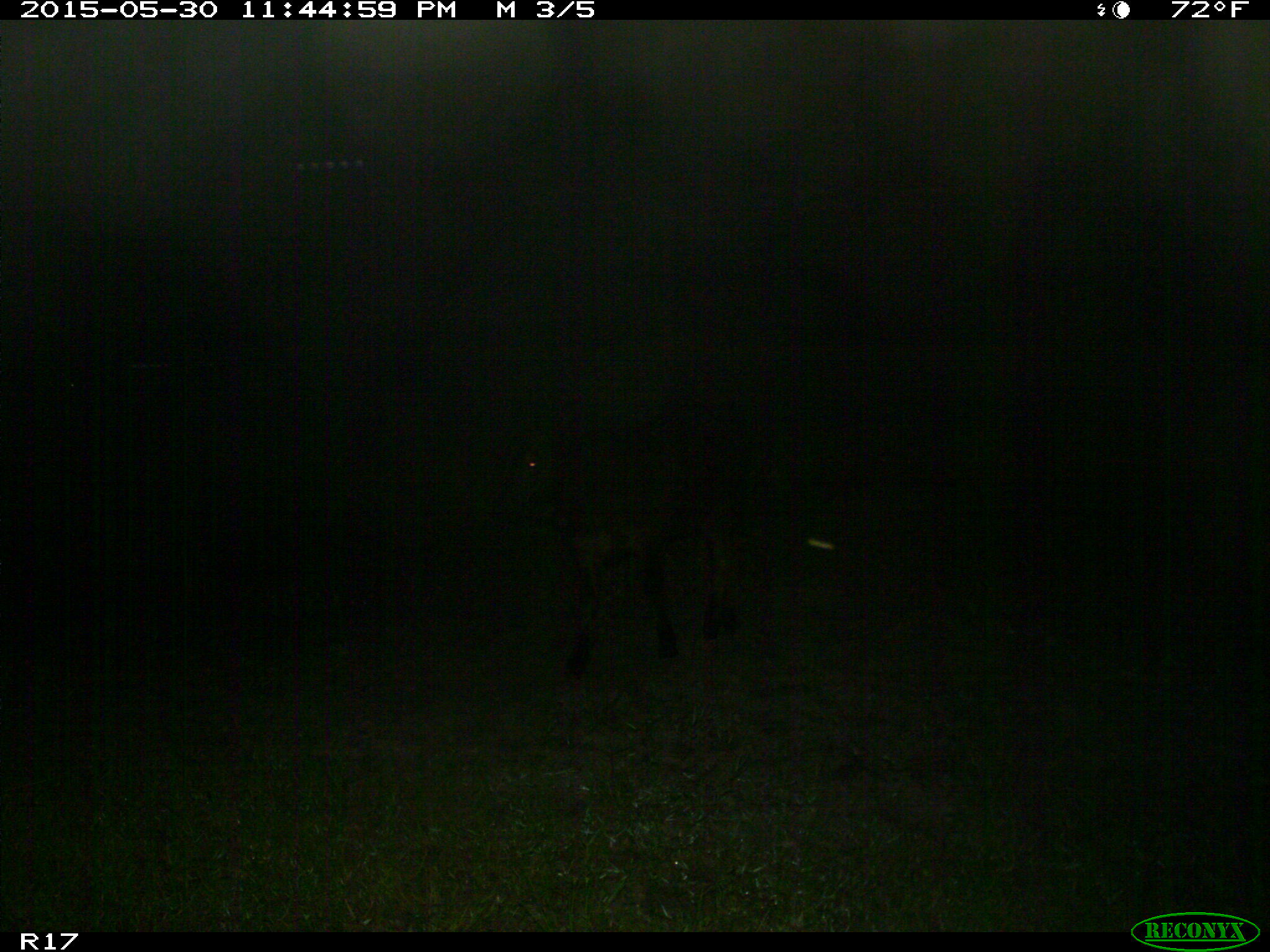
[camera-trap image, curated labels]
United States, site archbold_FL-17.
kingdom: Animalia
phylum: Chordata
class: Mammalia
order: Artiodactyla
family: Bovidae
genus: Bos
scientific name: Bos taurus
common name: domestic cow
Bos taurus (domestic cow).